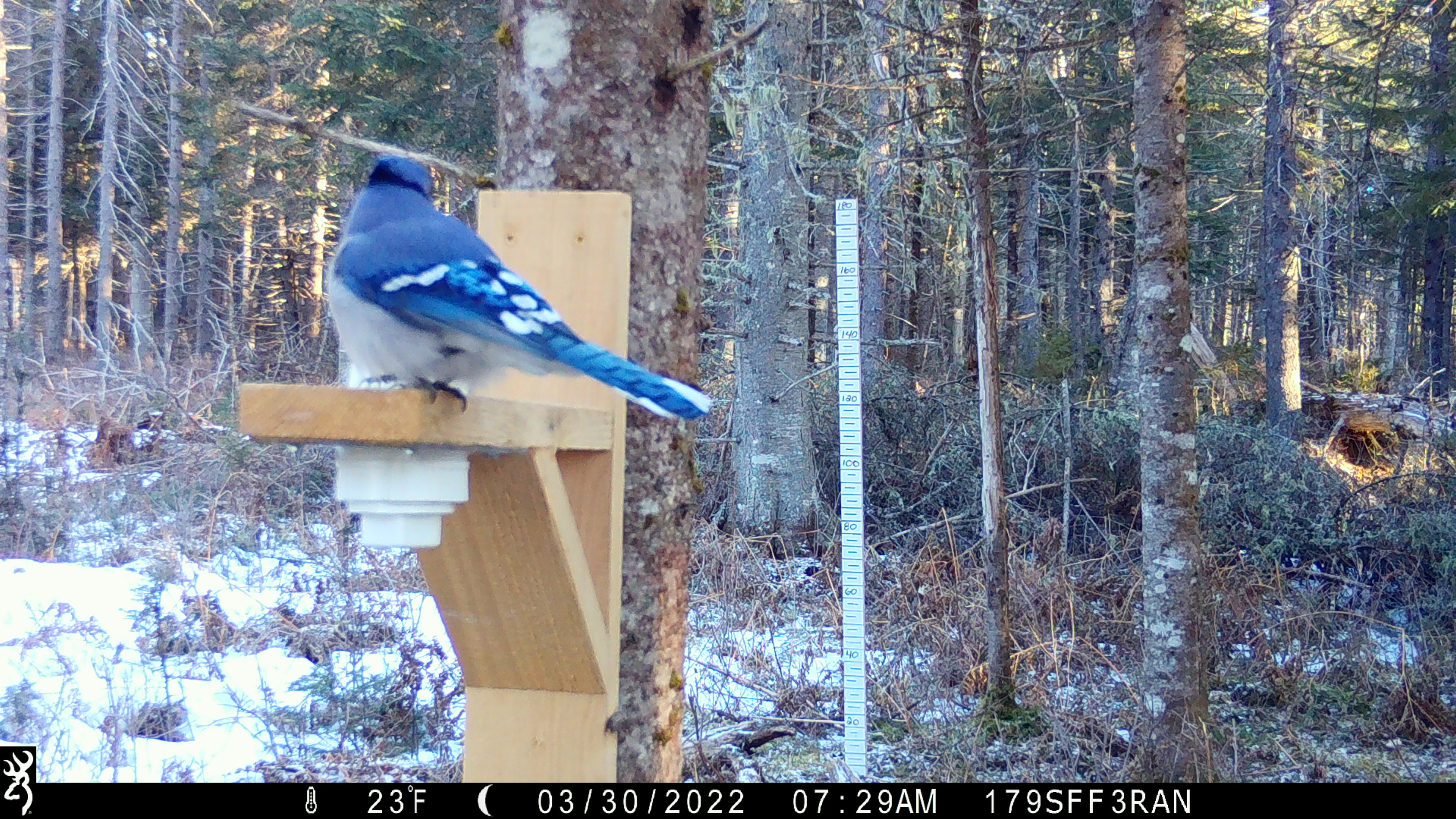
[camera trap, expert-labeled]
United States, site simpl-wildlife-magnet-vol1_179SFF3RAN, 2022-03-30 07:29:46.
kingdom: Animalia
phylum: Chordata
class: Aves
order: Passeriformes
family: Corvidae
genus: Cyanocitta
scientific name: Cyanocitta cristata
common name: blue jay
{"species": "blue jay (Cyanocitta cristata)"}